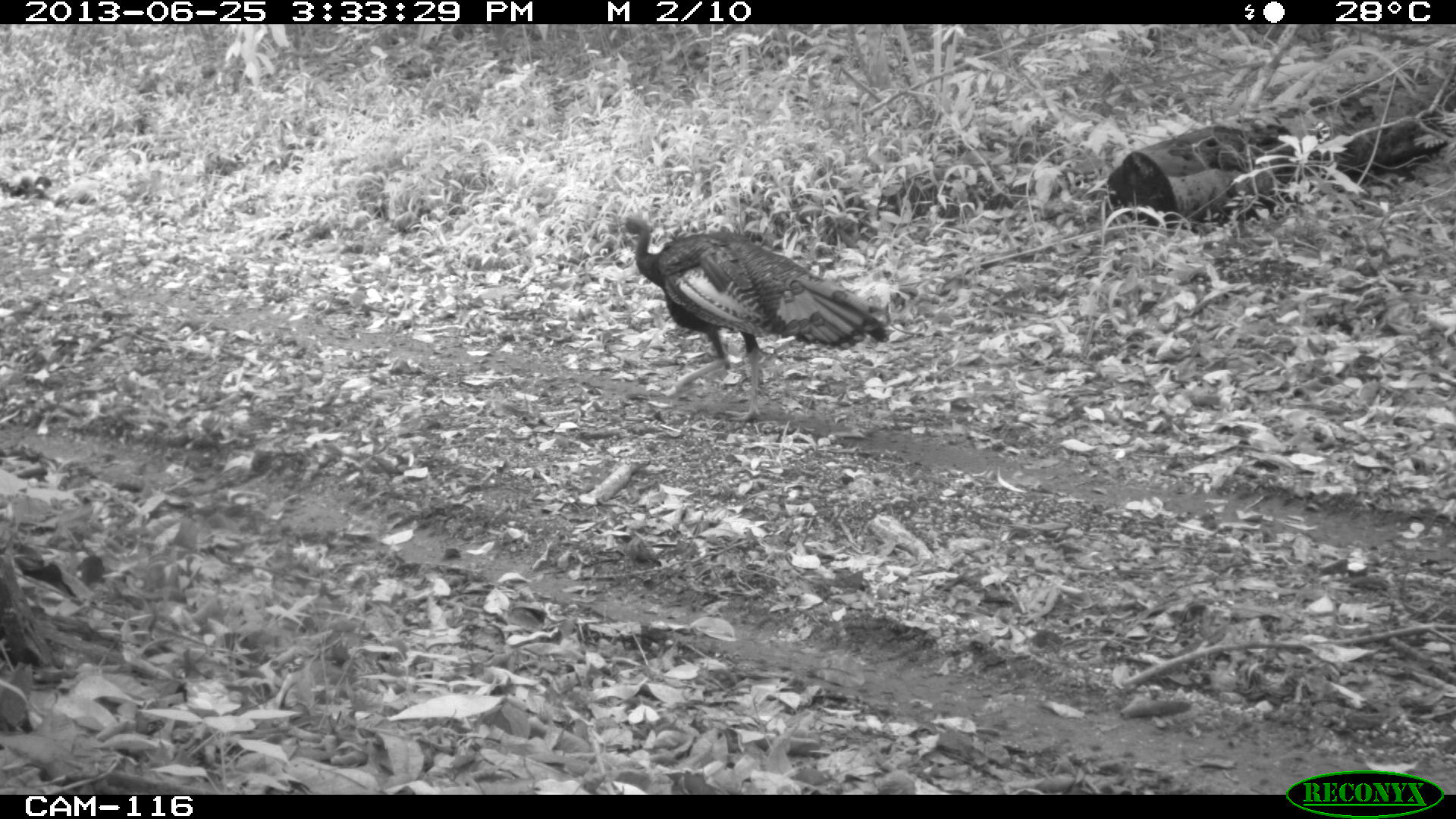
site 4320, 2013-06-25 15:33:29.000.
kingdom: Animalia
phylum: Chordata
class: Aves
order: Galliformes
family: Phasianidae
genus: Meleagris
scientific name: Meleagris ocellata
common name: ocellated turkey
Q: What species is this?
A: Meleagris ocellata (ocellated turkey).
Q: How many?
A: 1.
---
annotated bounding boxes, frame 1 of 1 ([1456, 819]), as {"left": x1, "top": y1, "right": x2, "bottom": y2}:
meleagris ocellata: {"left": 618, "top": 213, "right": 889, "bottom": 422}